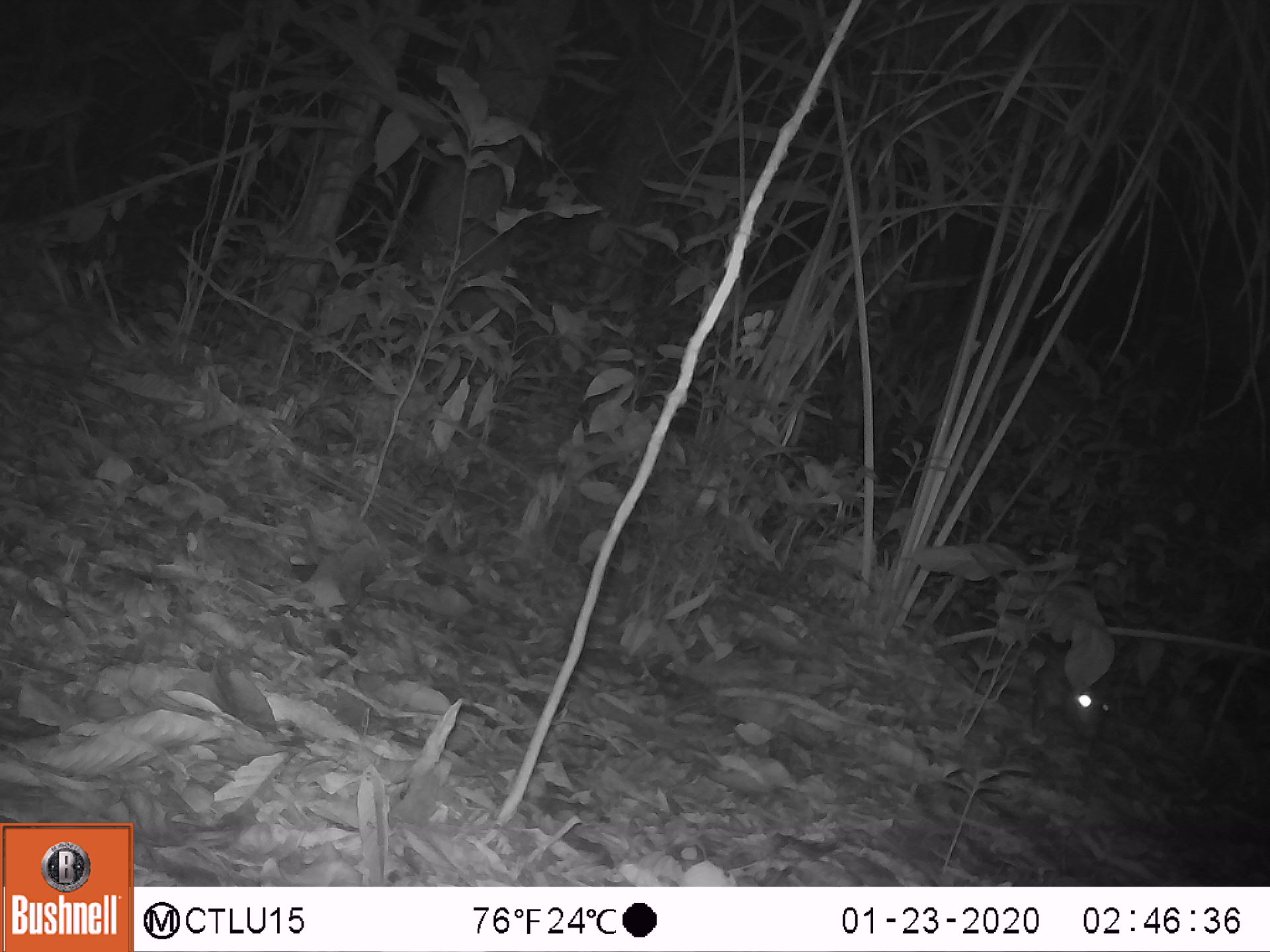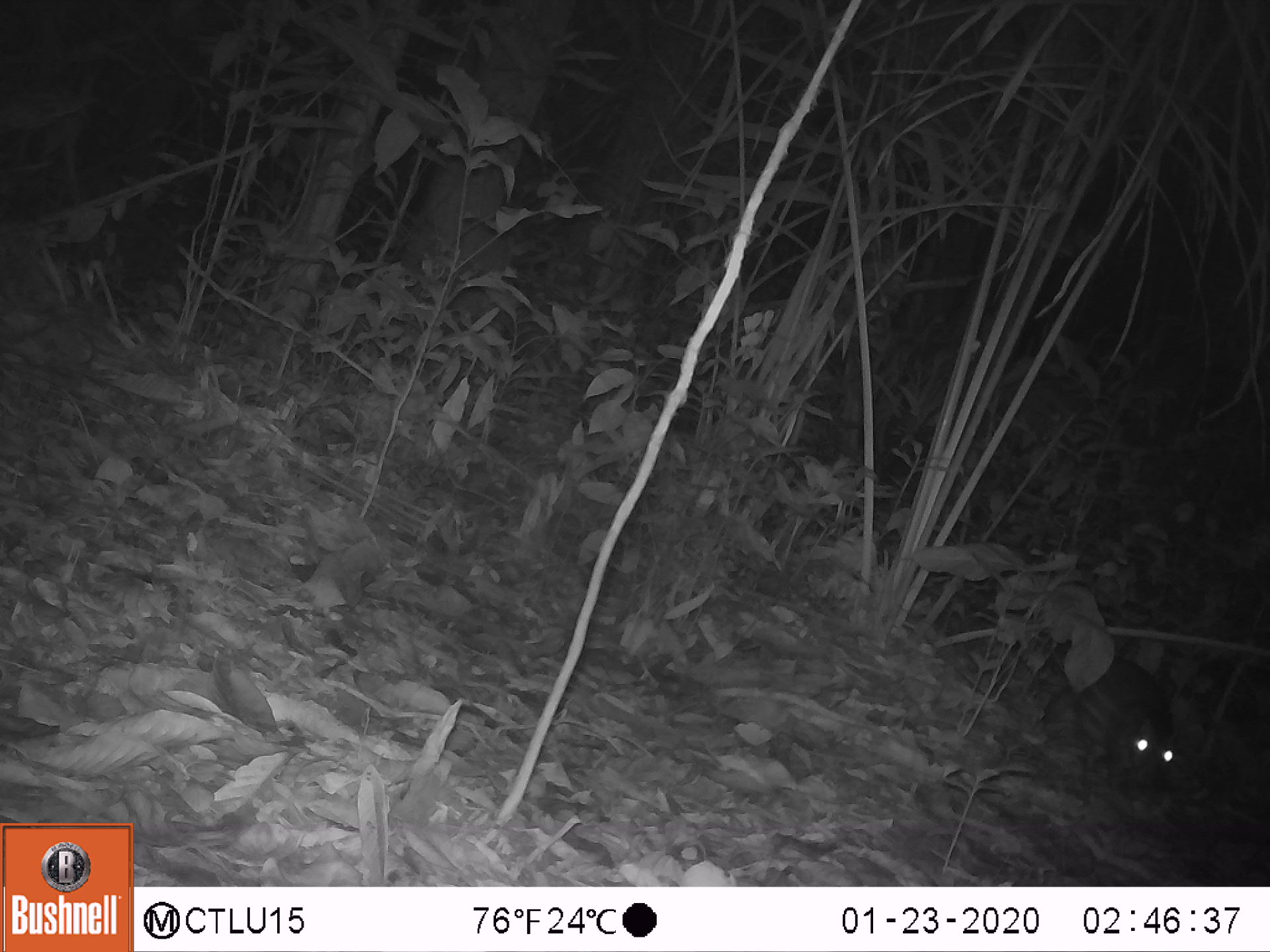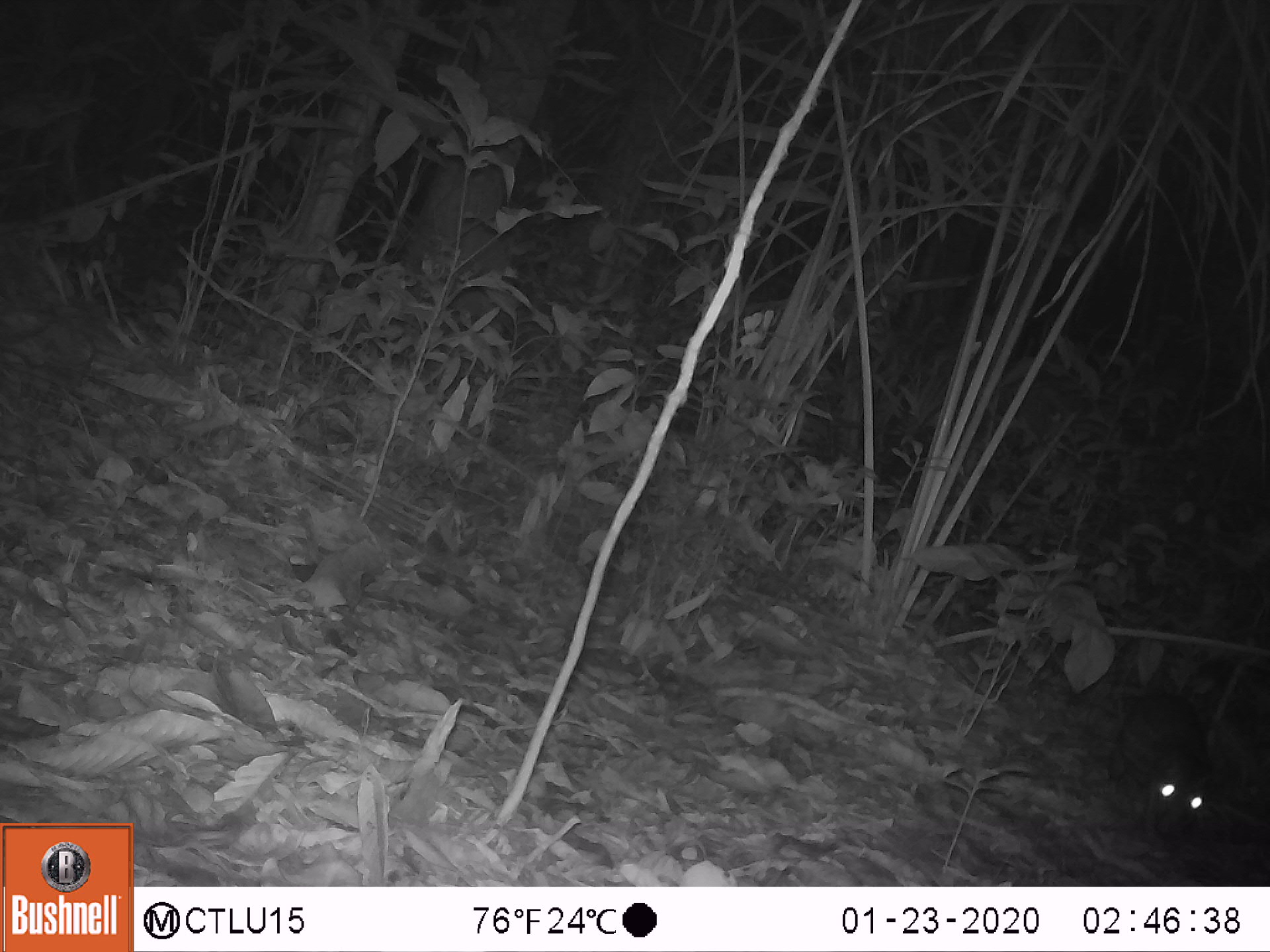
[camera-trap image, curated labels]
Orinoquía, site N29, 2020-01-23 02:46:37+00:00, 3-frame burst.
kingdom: Animalia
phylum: Chordata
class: Mammalia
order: Rodentia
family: Cuniculidae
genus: Cuniculus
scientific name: Cuniculus paca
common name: spotted paca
Spotted paca (Cuniculus paca).